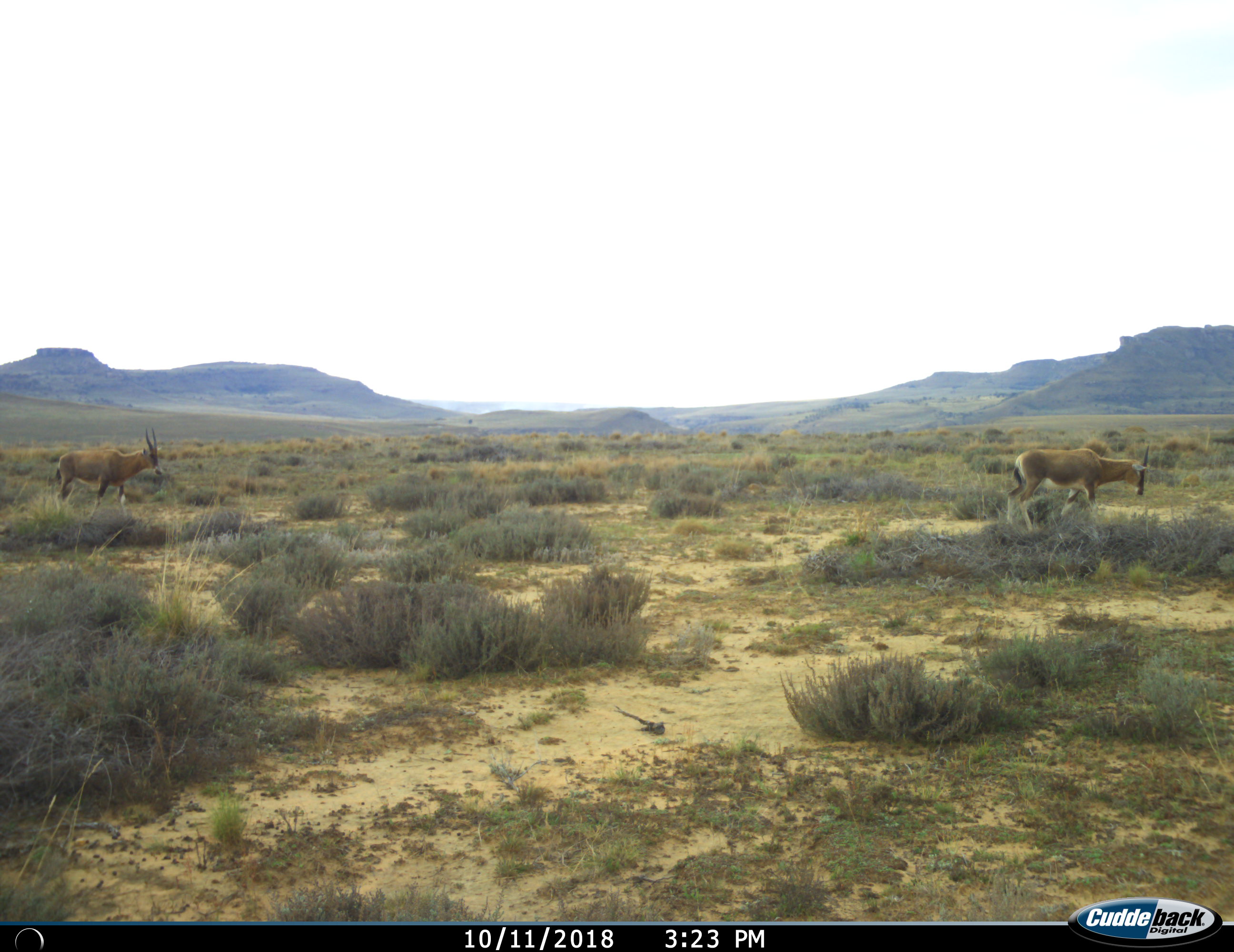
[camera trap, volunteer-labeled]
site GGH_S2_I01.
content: unidentified animal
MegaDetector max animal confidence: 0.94